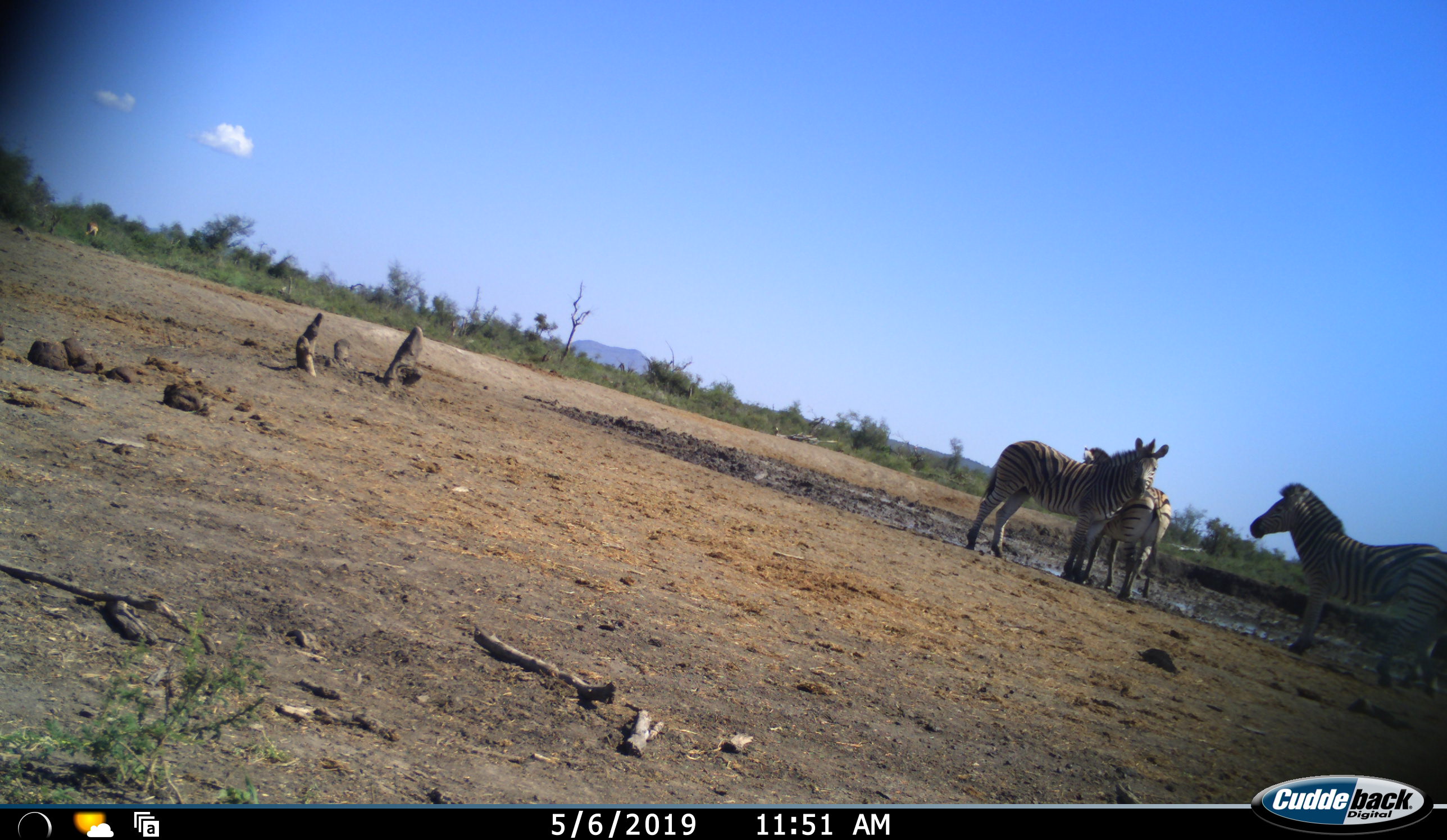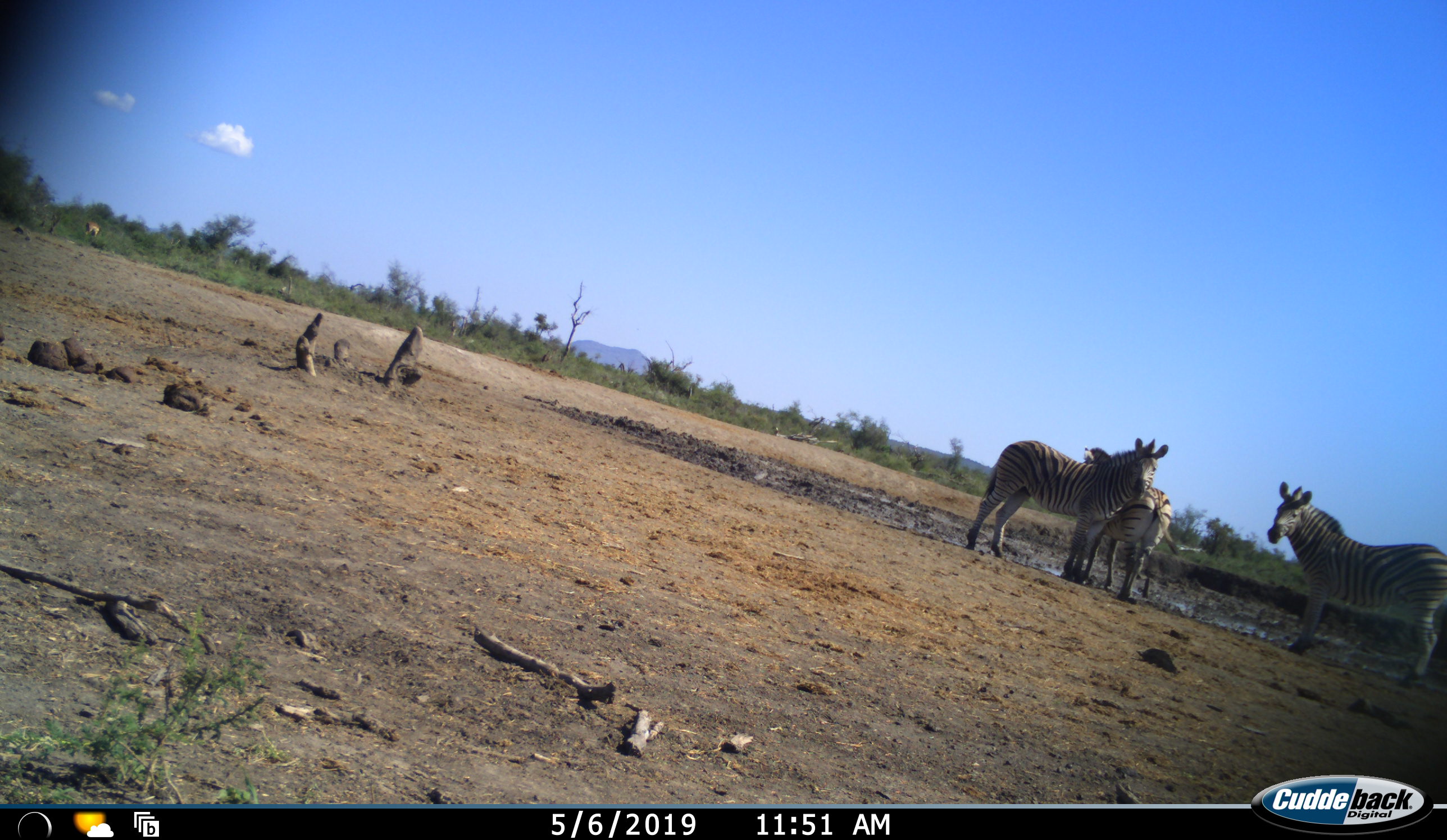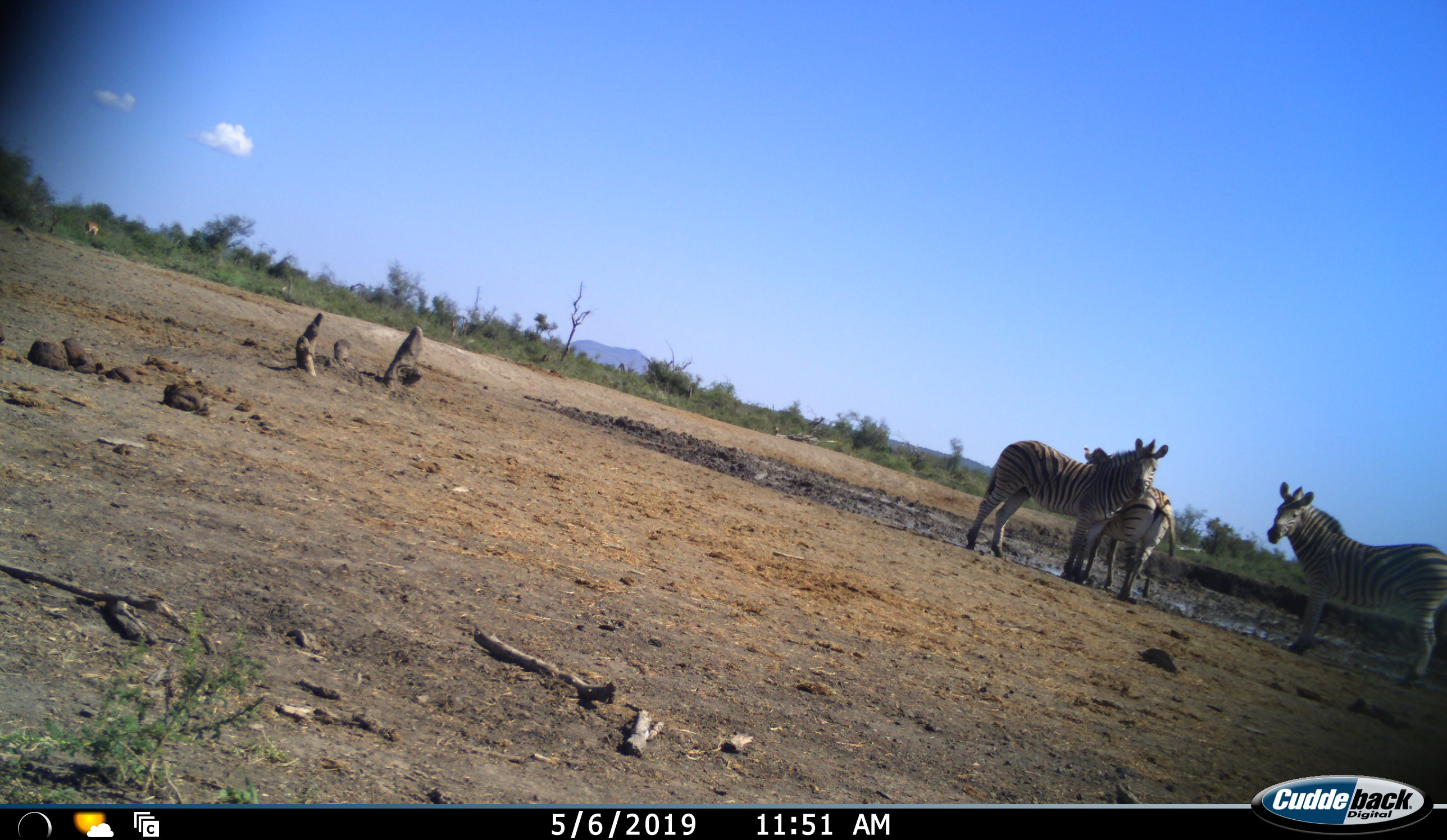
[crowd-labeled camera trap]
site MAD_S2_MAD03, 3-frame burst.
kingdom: Animalia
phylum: Chordata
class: Mammalia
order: Perissodactyla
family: Equidae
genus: Equus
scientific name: Equus quagga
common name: plains zebra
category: zebraplains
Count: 3.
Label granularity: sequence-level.